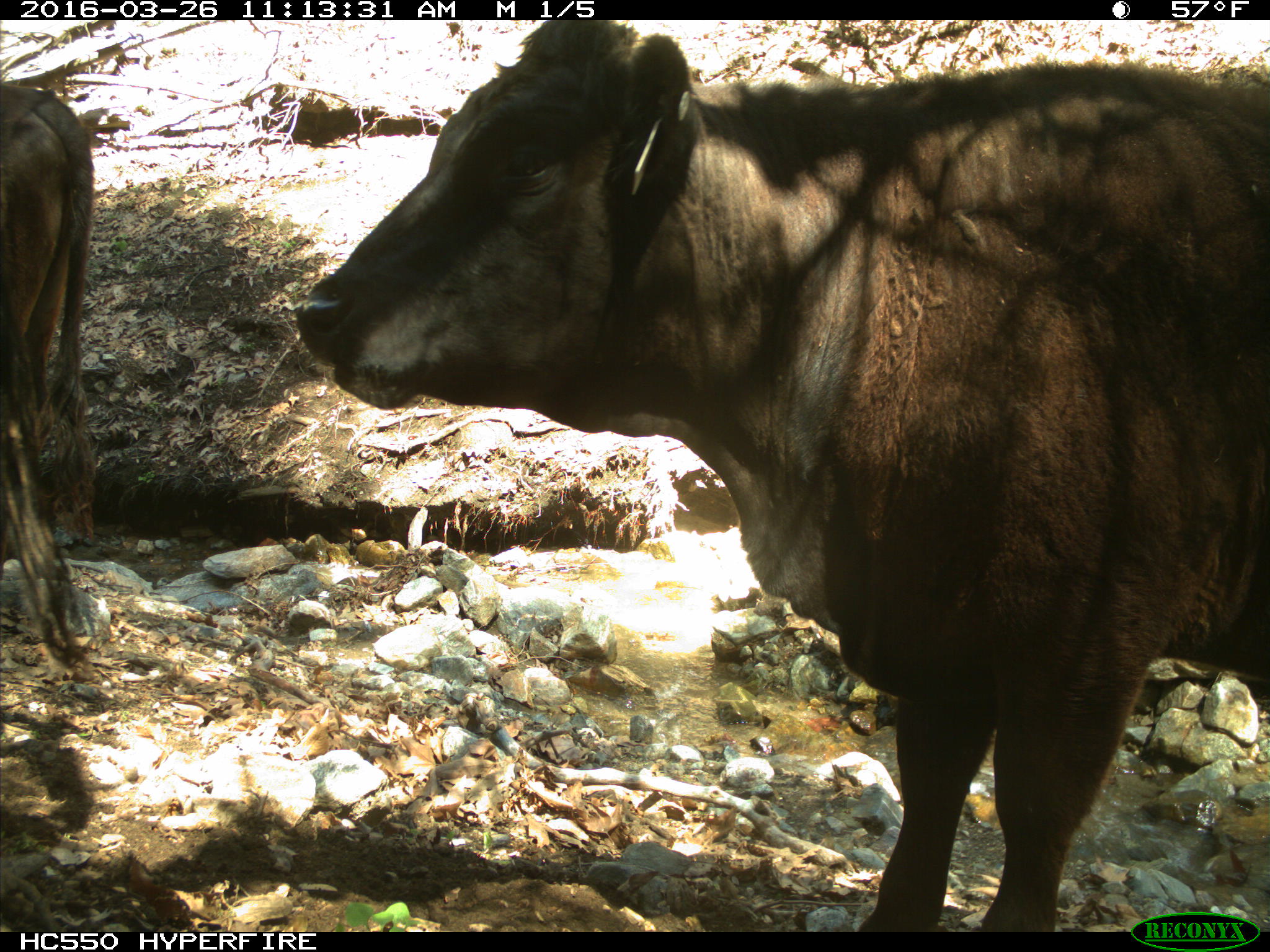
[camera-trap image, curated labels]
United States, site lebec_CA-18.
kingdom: Animalia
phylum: Chordata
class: Mammalia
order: Artiodactyla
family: Bovidae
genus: Bos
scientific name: Bos taurus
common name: domestic cow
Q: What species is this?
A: Bos taurus (domestic cow).